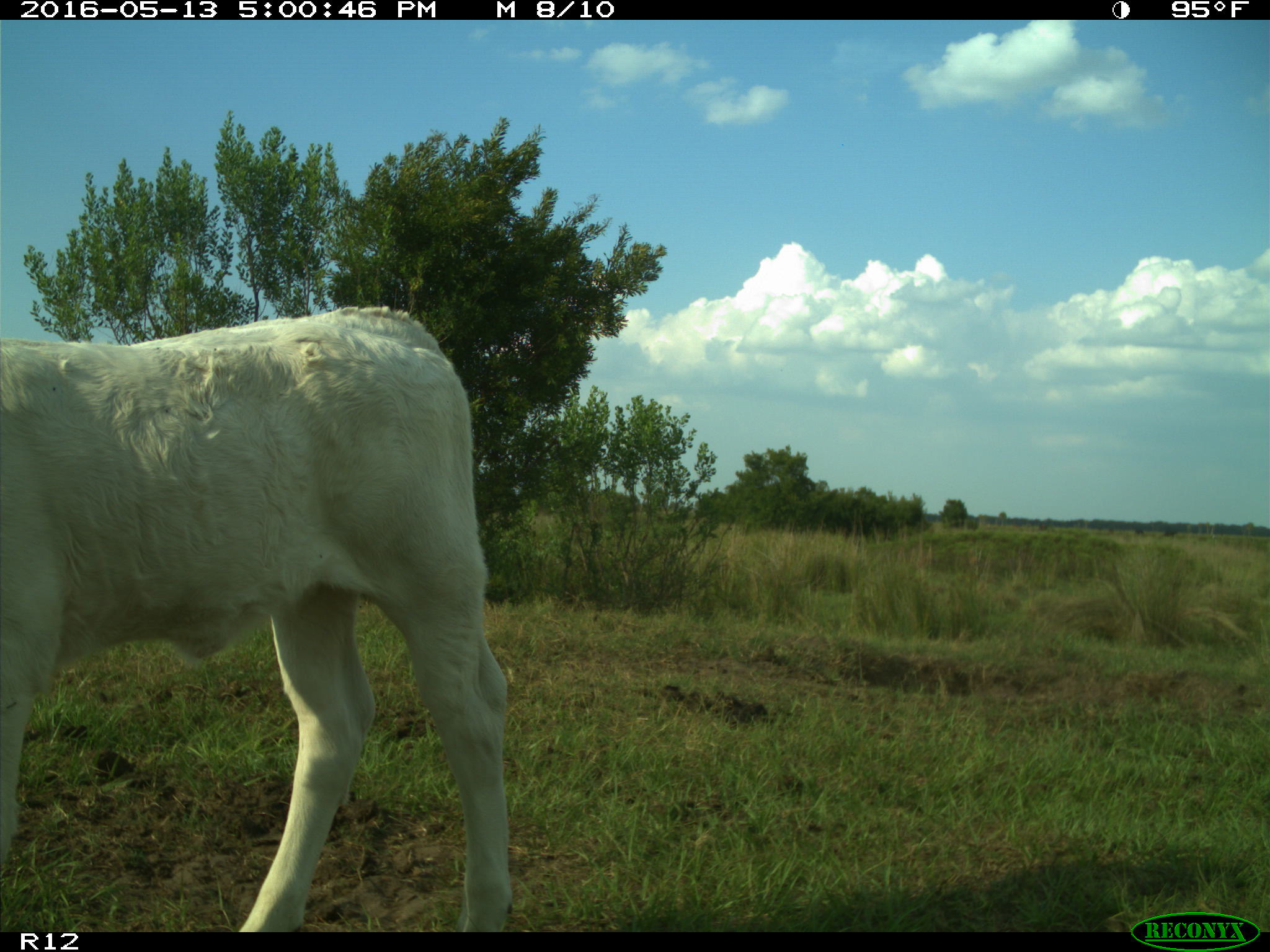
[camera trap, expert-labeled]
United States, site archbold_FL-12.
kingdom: Animalia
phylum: Chordata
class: Mammalia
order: Artiodactyla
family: Bovidae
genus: Bos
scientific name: Bos taurus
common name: domestic cow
Bos taurus (domestic cow).